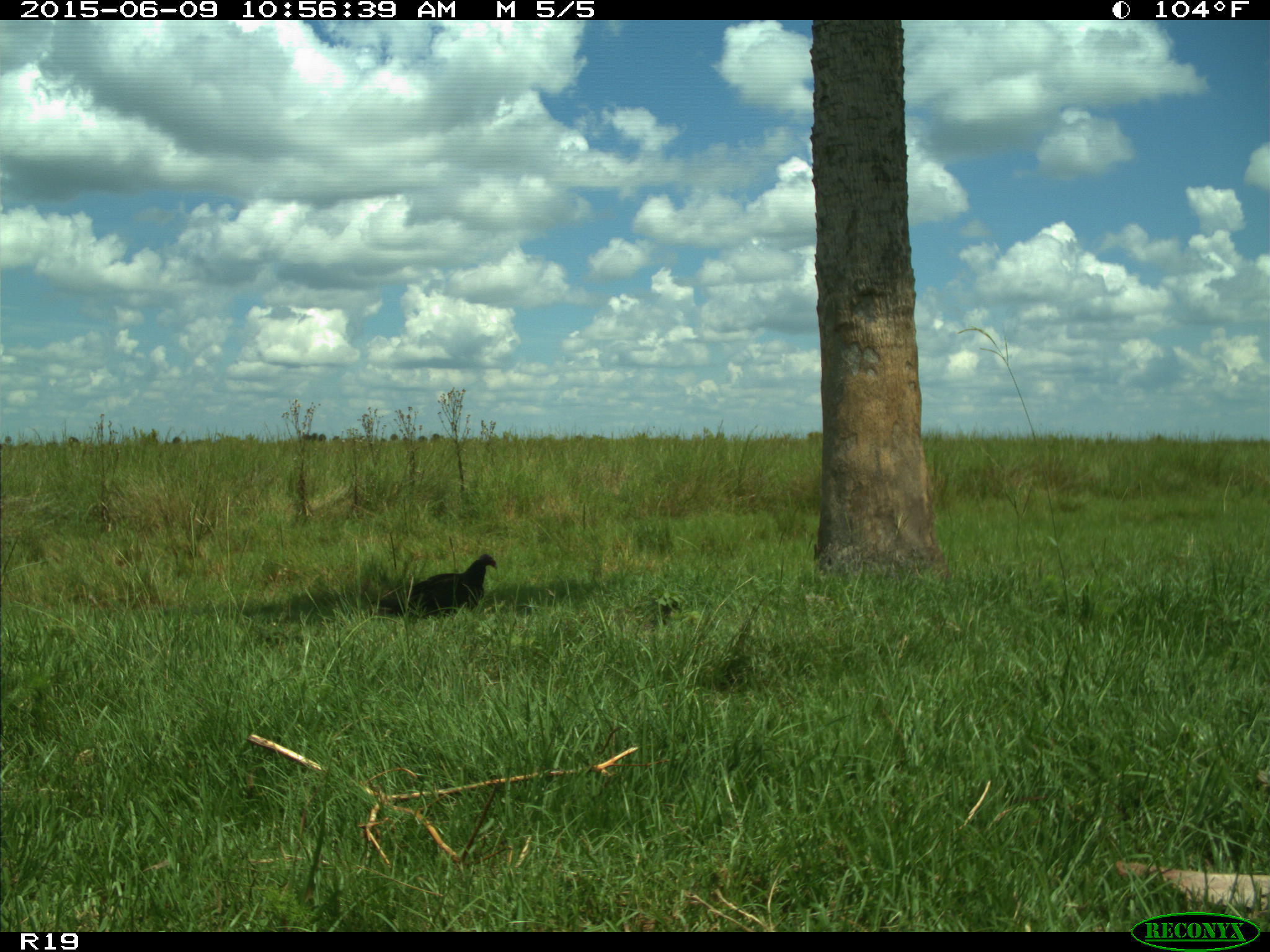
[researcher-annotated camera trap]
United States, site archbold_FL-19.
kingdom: Animalia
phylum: Chordata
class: Aves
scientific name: Aves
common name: birds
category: unidentified bird